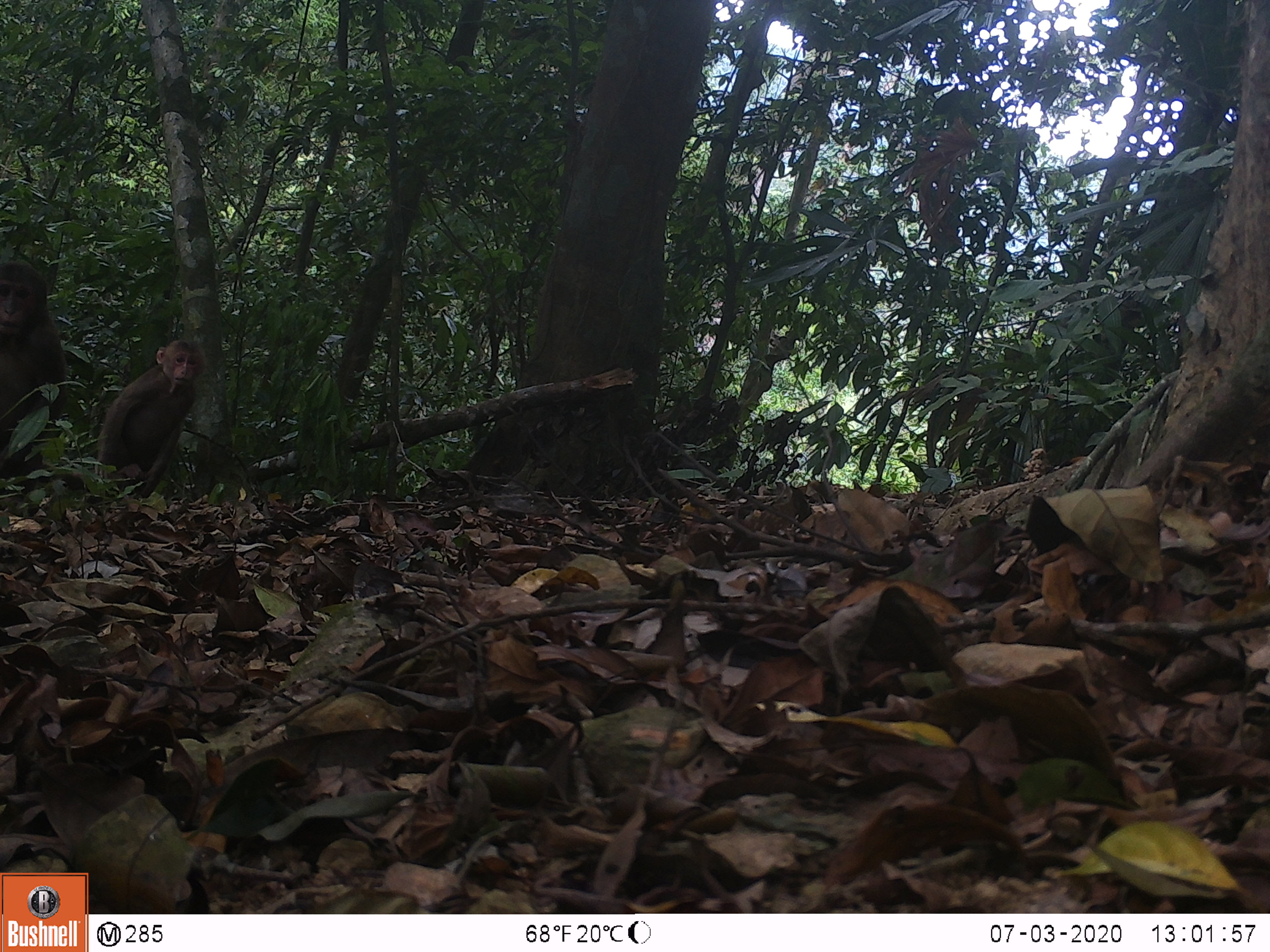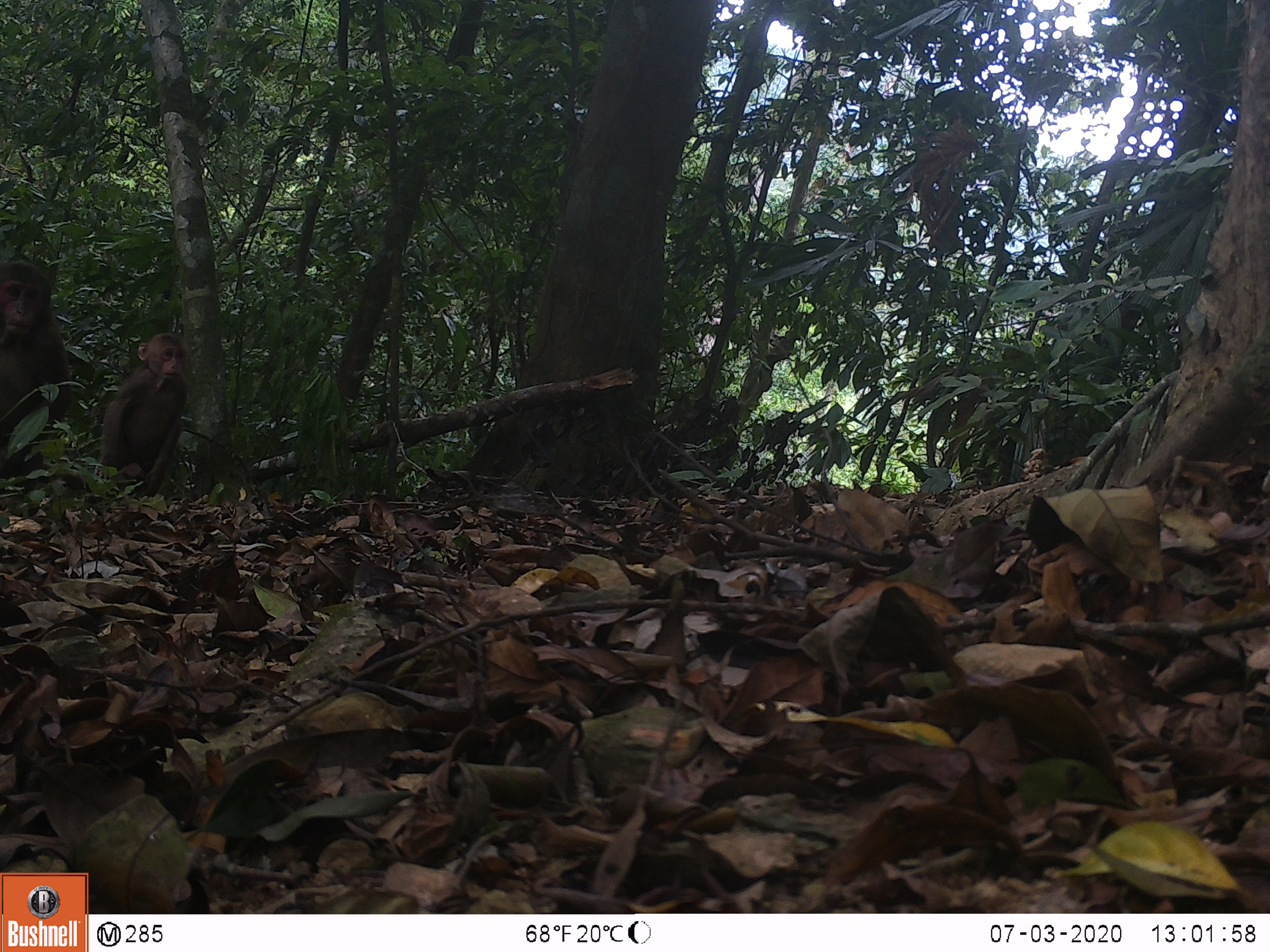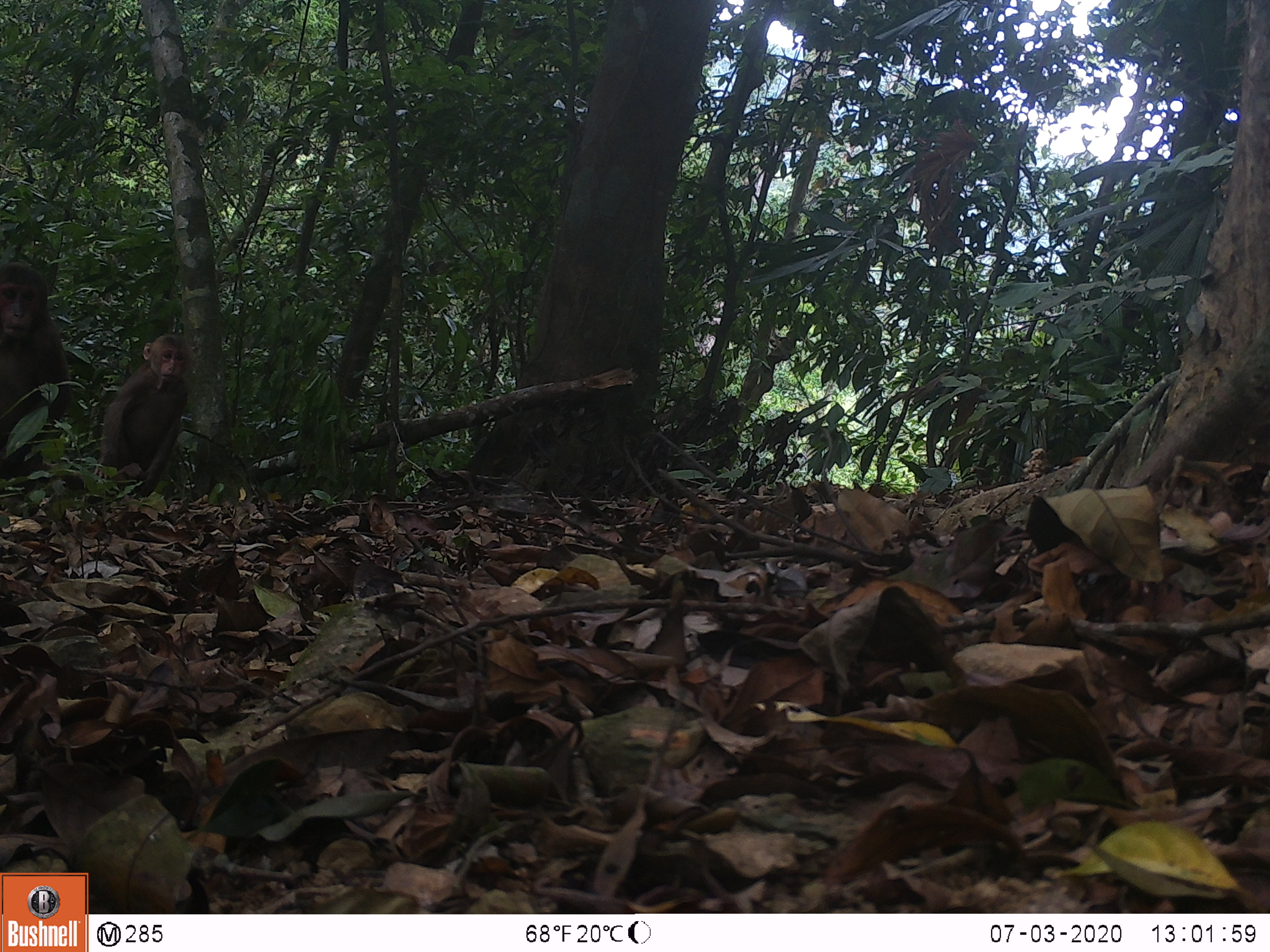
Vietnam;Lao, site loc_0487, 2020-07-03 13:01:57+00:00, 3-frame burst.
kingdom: Animalia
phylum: Chordata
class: Mammalia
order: Primates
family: Cercopithecidae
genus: Macaca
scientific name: Macaca arctoides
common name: stump-tailed macaque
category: stump tailed macaque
Stump tailed macaque (stump-tailed macaque) (Macaca arctoides). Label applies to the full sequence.